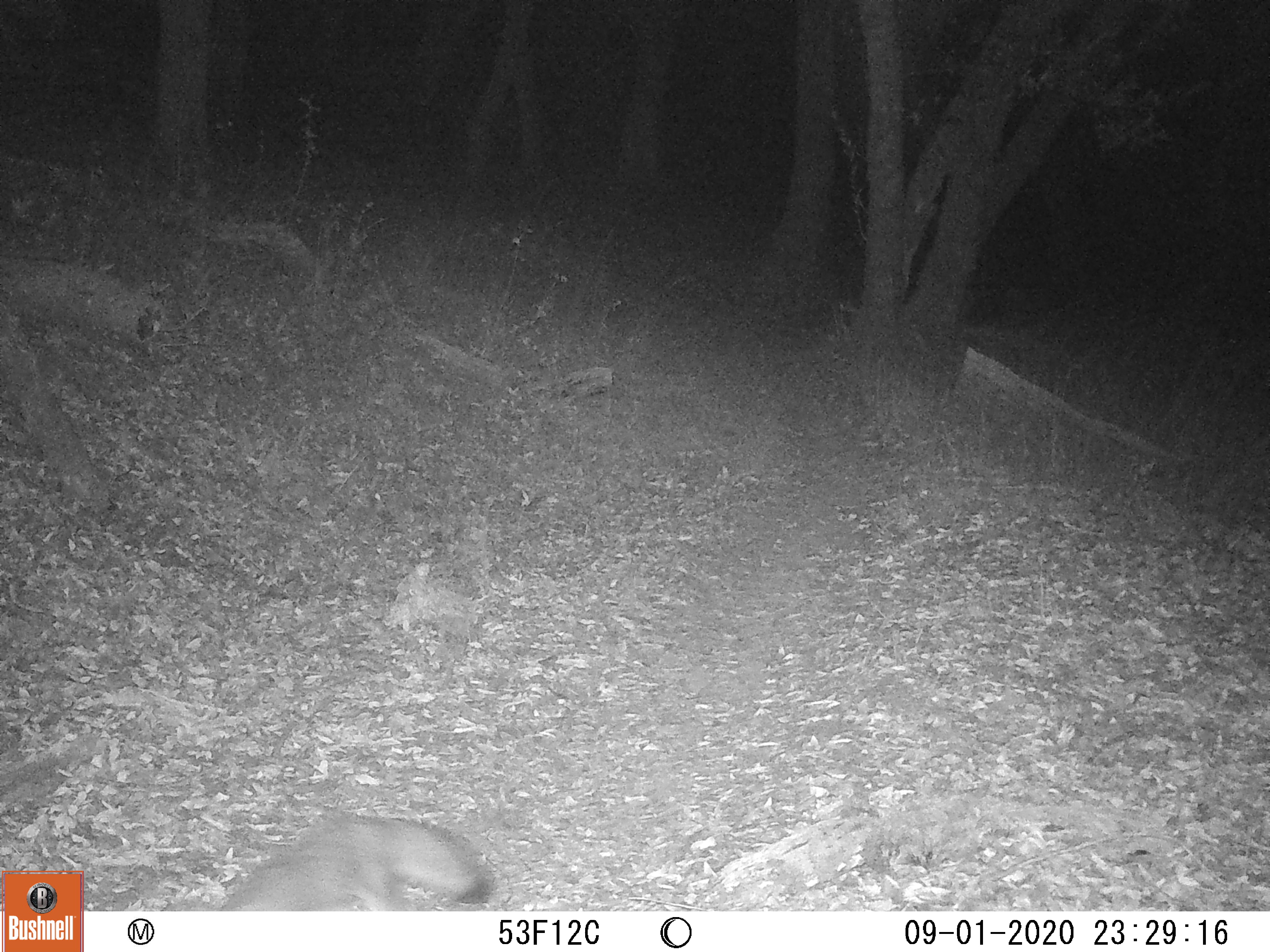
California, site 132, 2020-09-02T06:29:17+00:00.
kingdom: Animalia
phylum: Chordata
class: Mammalia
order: Carnivora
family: Canidae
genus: Urocyon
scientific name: Urocyon cinereoargenteus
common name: gray fox